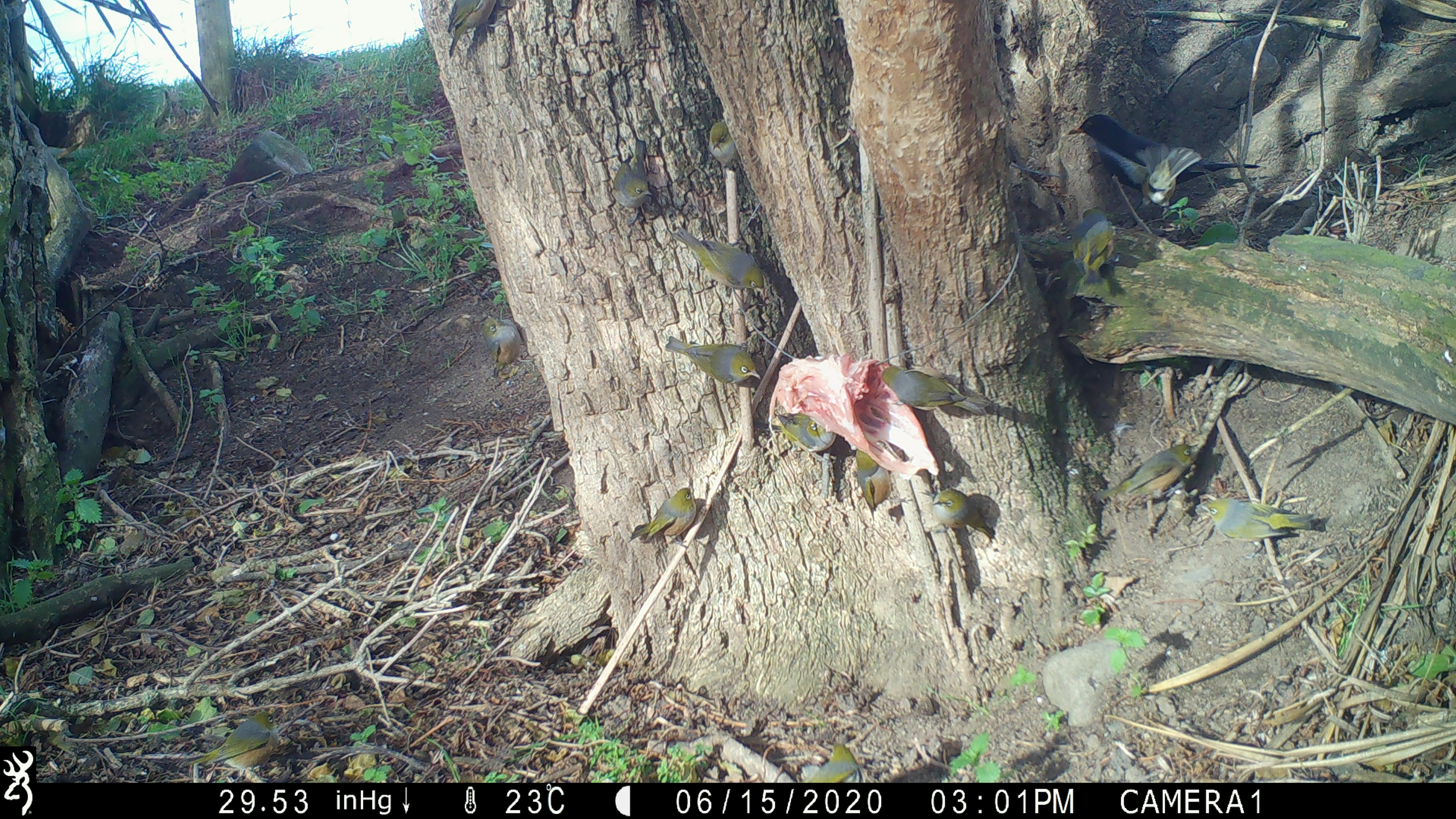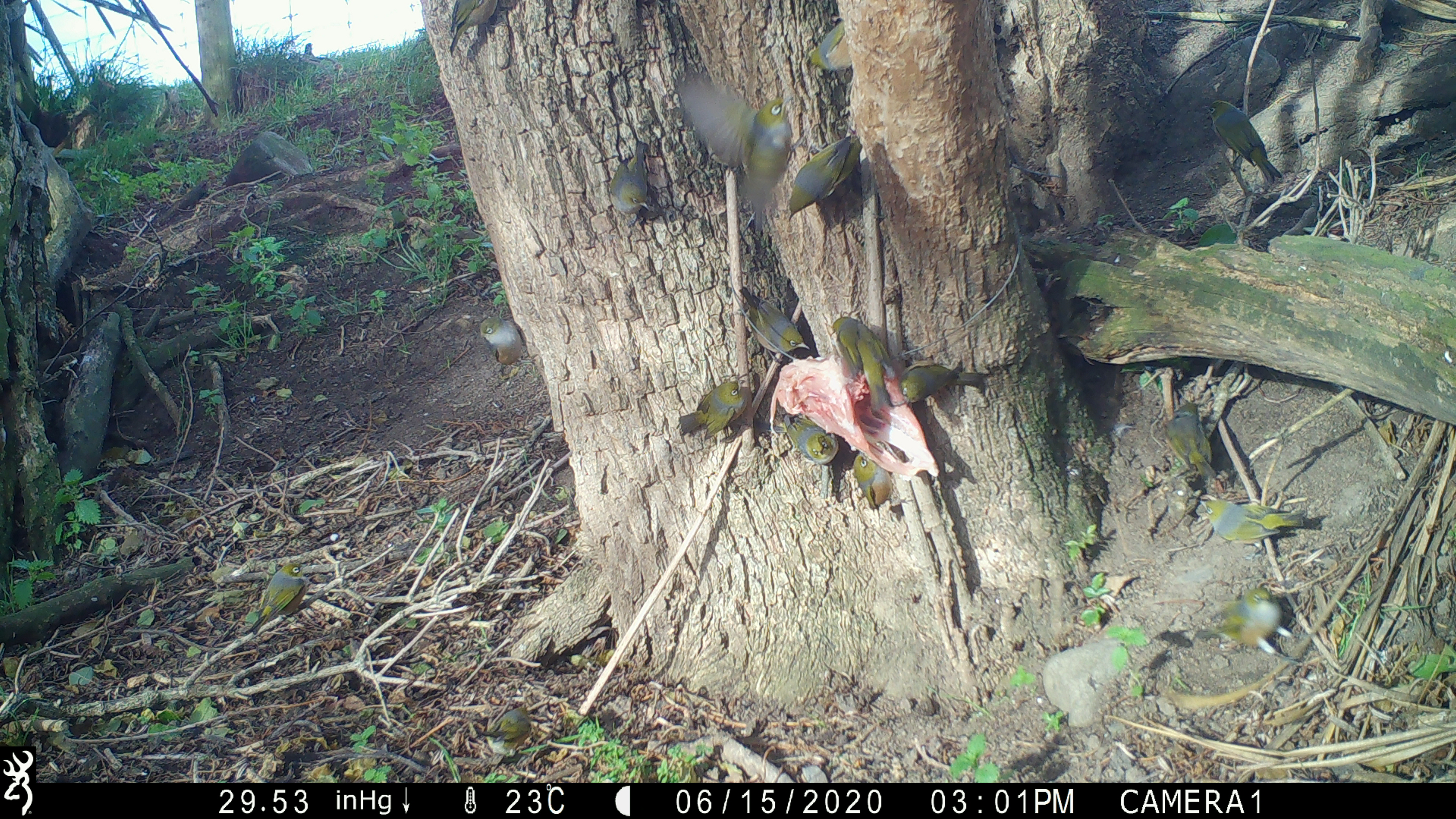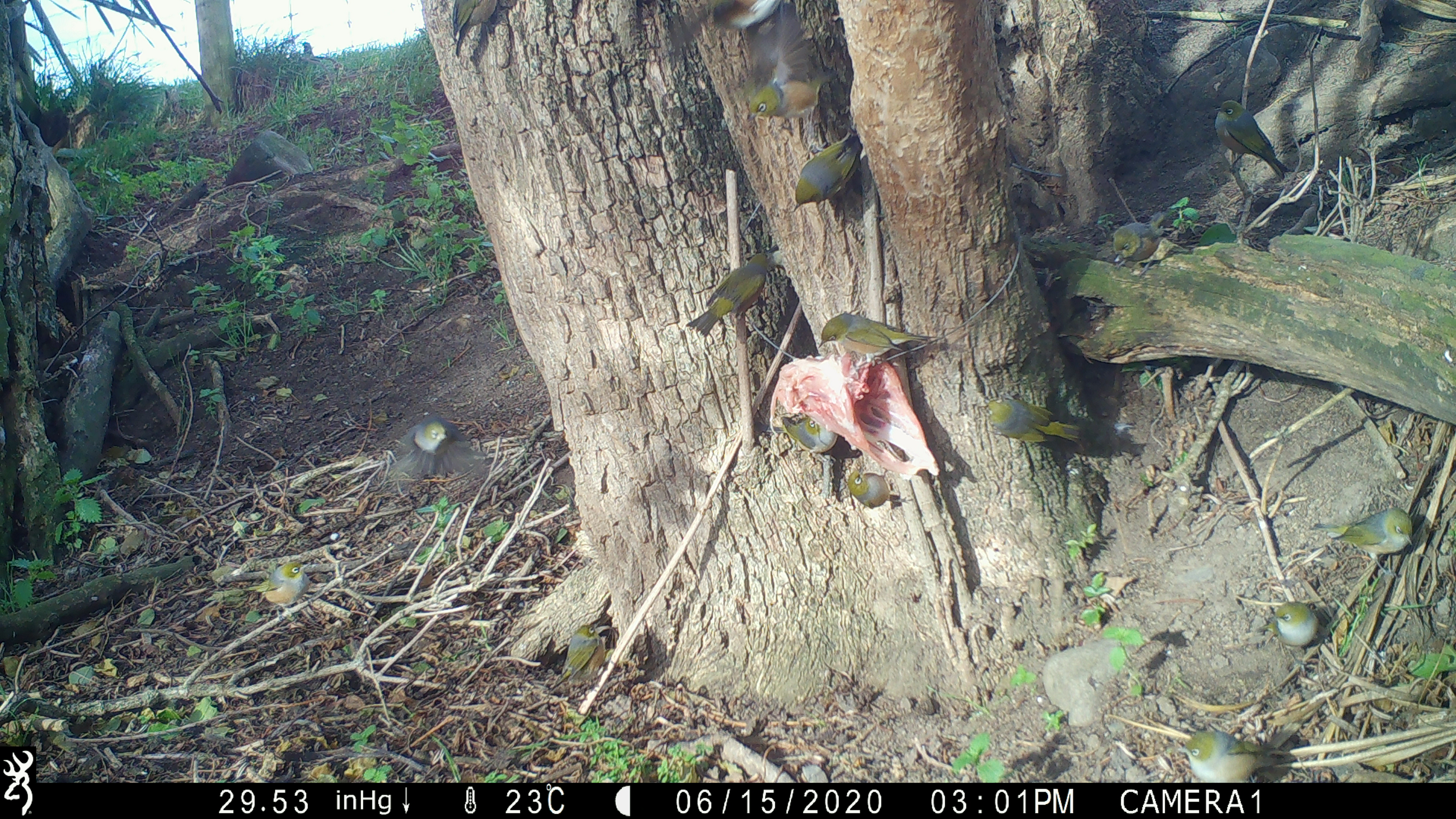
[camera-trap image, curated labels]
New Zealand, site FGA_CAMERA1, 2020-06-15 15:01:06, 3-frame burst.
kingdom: Animalia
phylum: Chordata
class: Aves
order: Passeriformes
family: Zosteropidae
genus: Zosterops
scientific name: Zosterops lateralis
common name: silvereye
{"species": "silvereye (Zosterops lateralis)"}